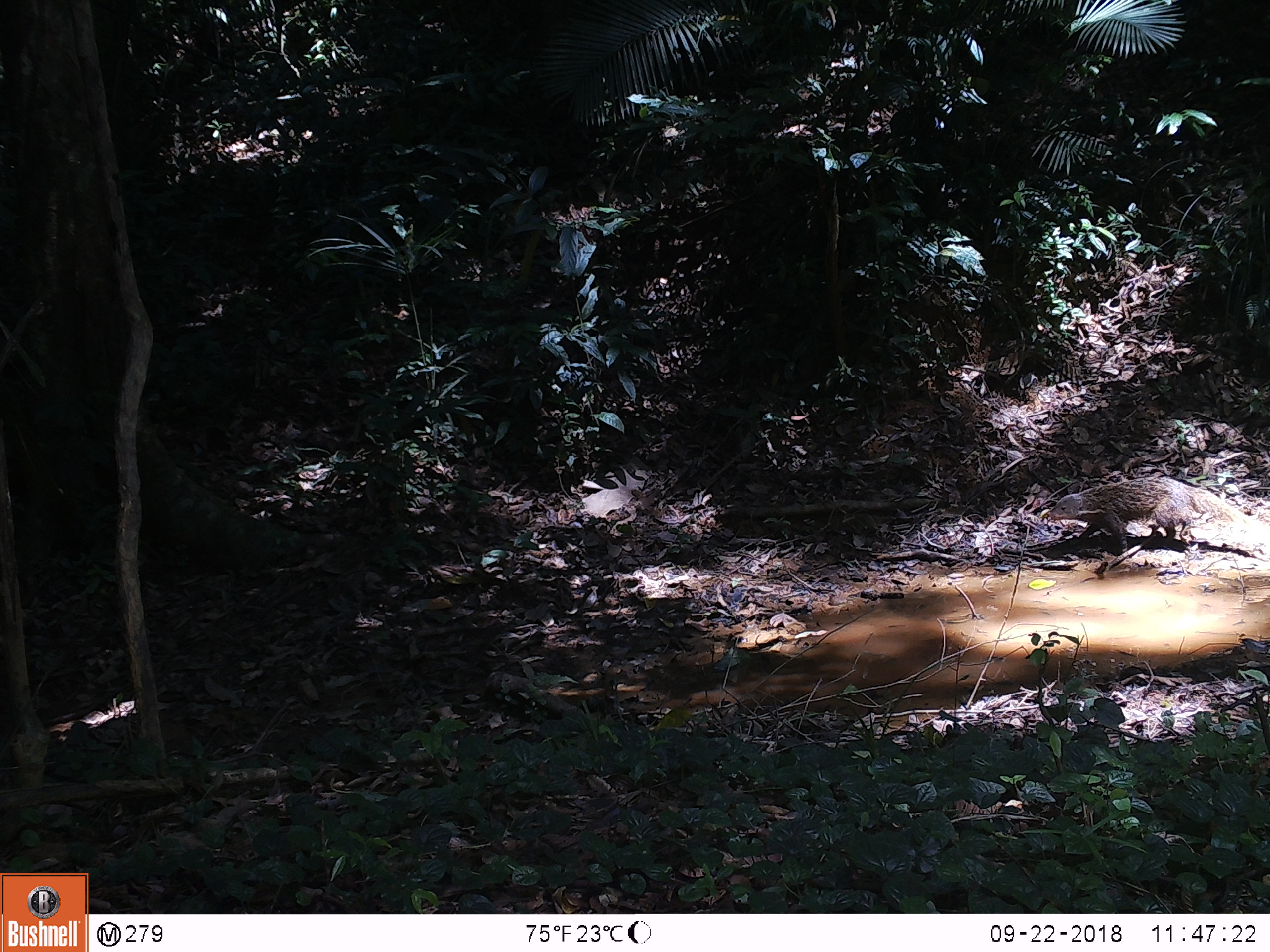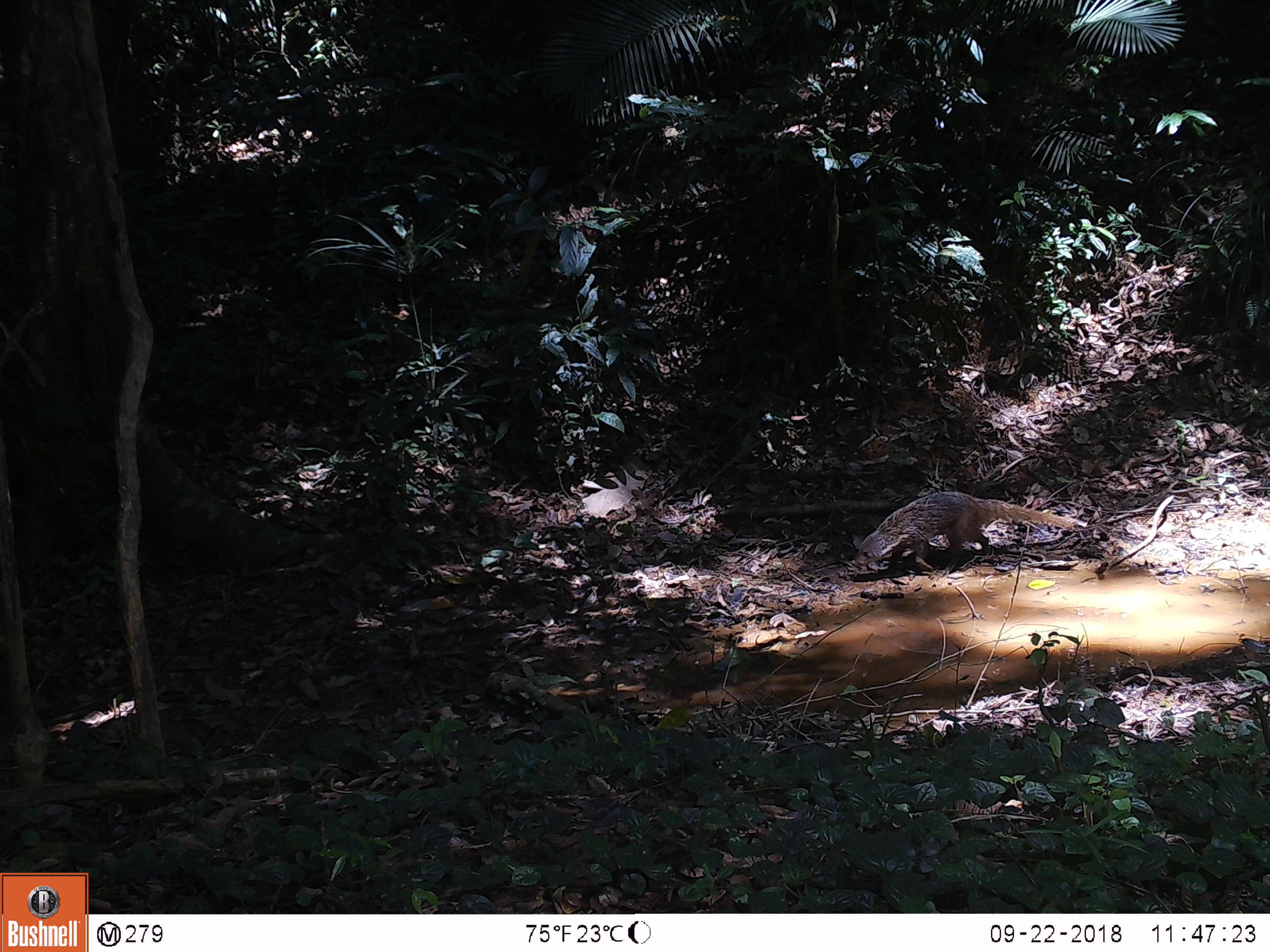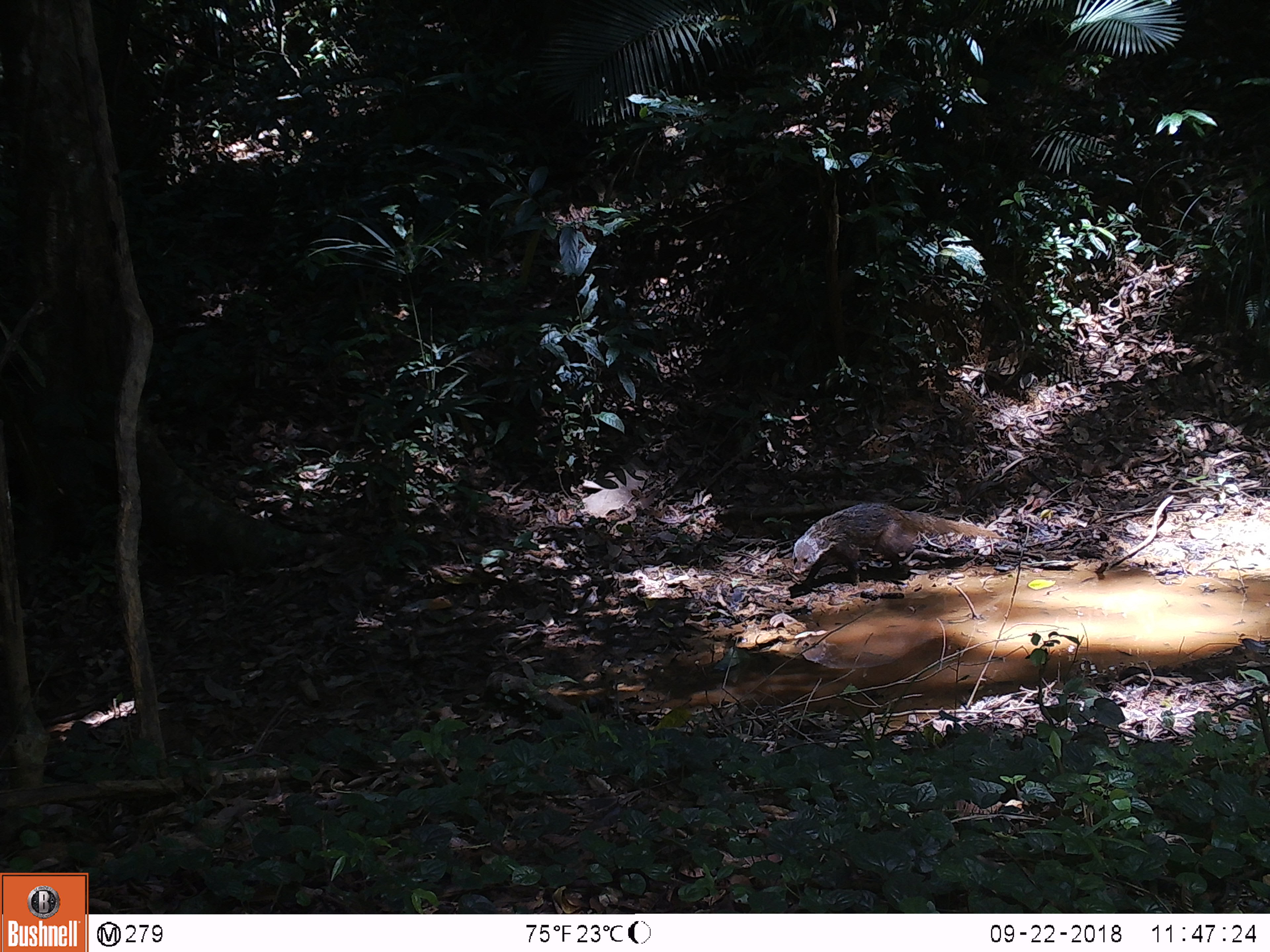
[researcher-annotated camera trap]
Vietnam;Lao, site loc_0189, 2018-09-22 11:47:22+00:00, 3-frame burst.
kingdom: Animalia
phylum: Chordata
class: Mammalia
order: Carnivora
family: Herpestidae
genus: Urva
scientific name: Urva urva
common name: crab-eating mongoose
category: crab eating mongoose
Crab eating mongoose (crab-eating mongoose) (Urva urva). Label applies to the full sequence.